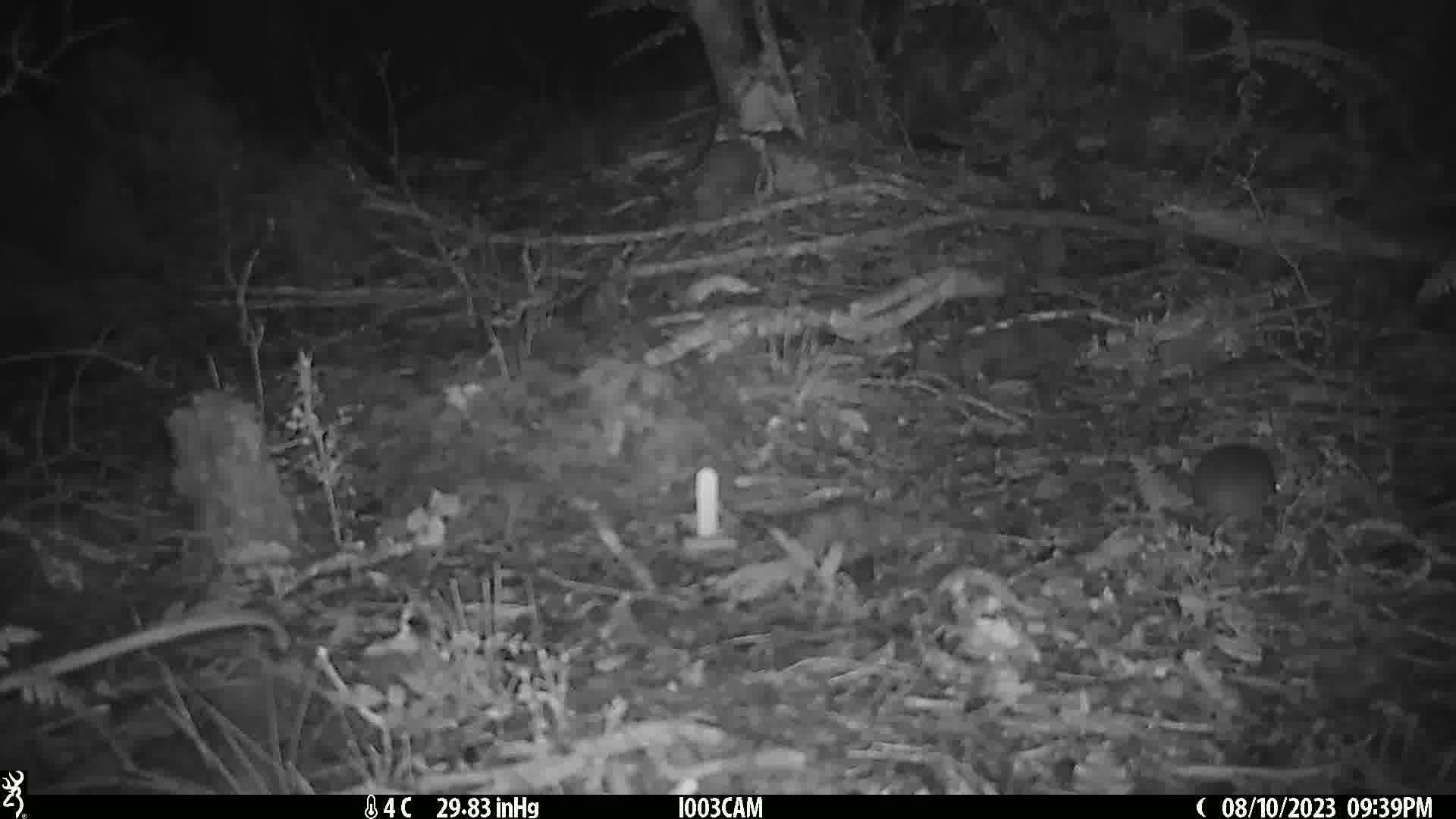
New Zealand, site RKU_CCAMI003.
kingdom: Animalia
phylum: Chordata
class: Mammalia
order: Rodentia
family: Muridae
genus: Rattus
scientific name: Rattus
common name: rat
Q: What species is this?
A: Rat (Rattus).